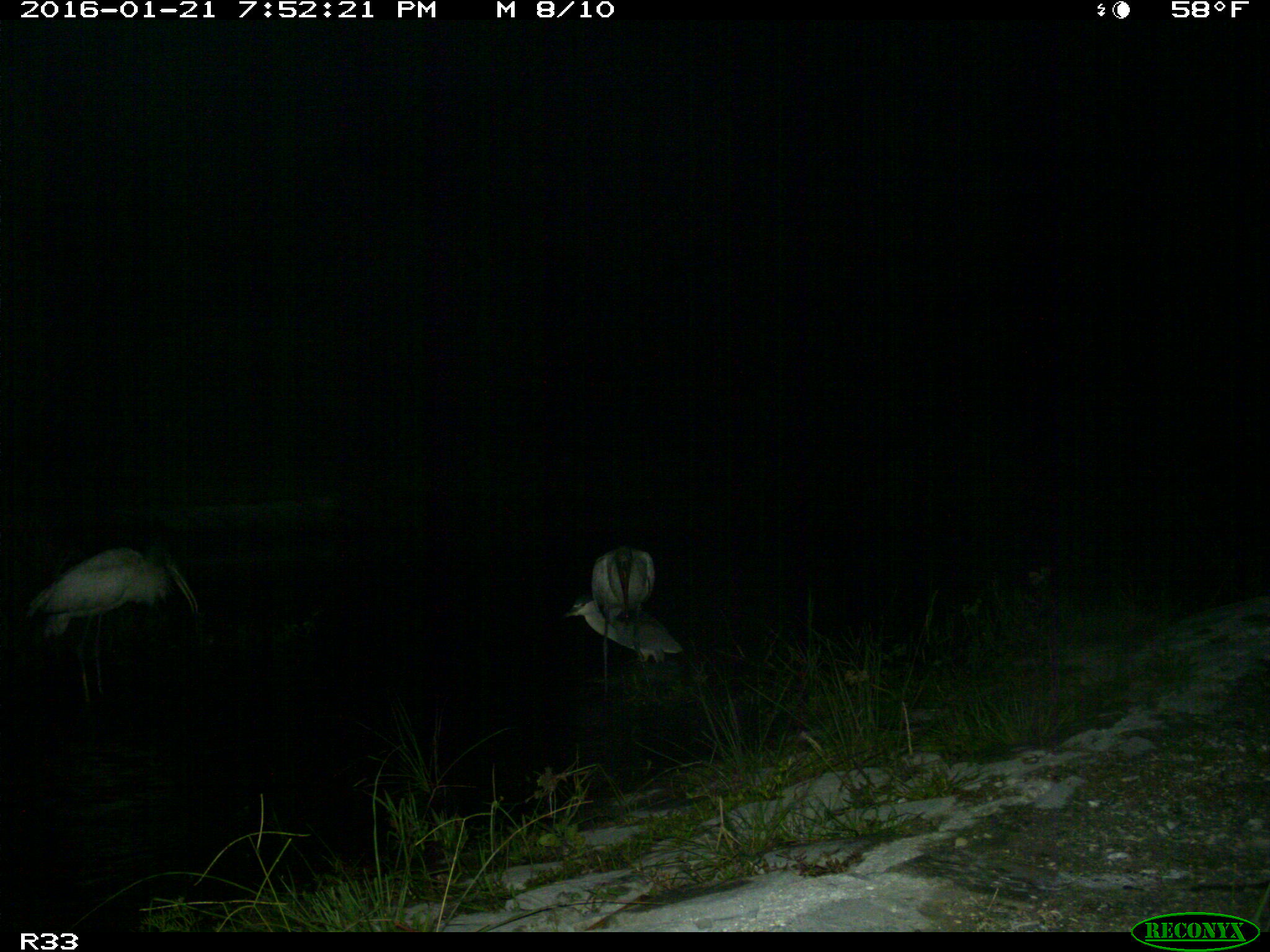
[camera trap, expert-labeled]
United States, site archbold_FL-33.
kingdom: Animalia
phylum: Chordata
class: Aves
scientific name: Aves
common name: birds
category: unidentified bird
Unidentified bird (birds) (Aves).